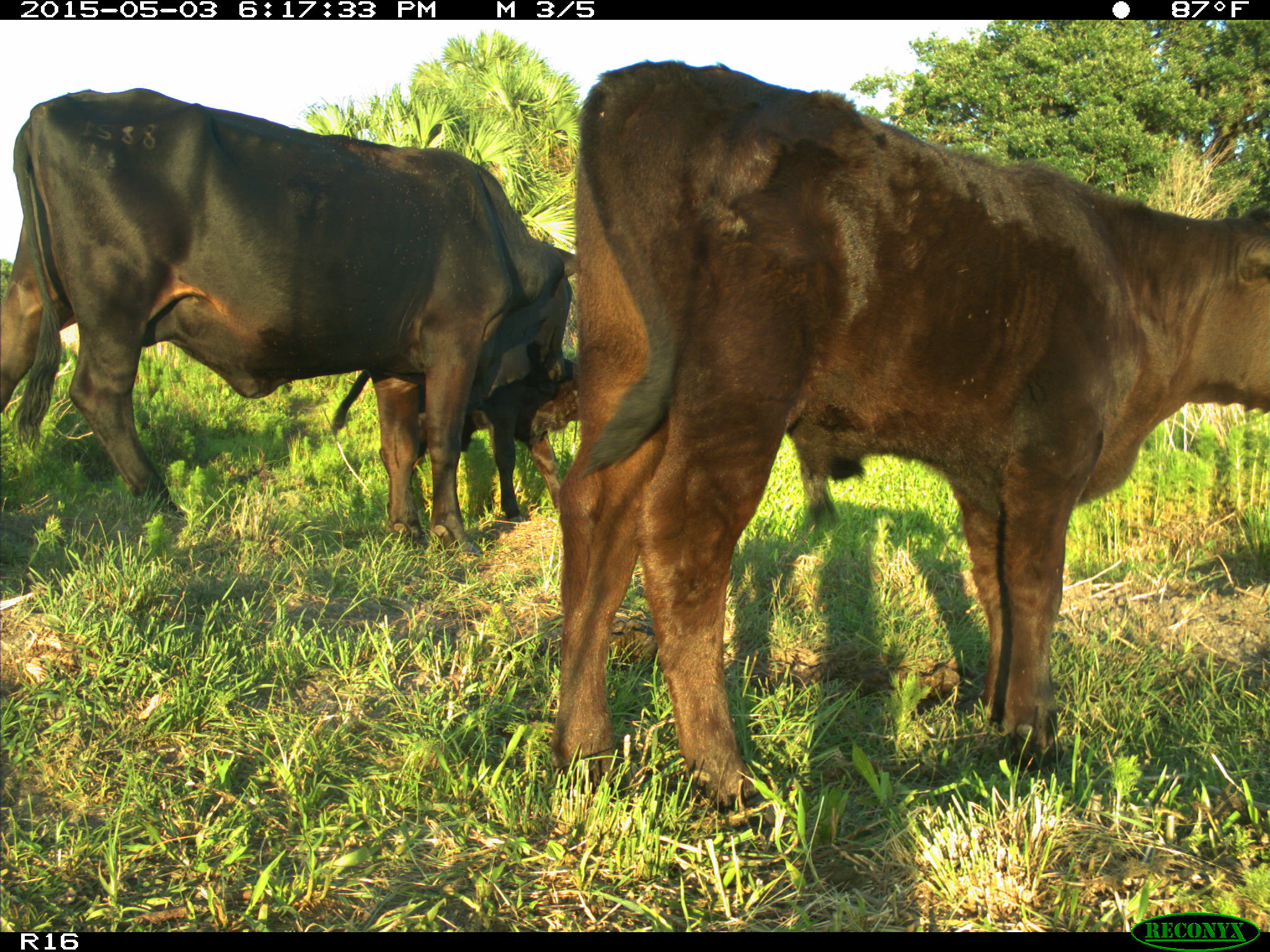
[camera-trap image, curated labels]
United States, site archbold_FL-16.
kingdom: Animalia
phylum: Chordata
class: Mammalia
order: Artiodactyla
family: Bovidae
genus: Bos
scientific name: Bos taurus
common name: domestic cow